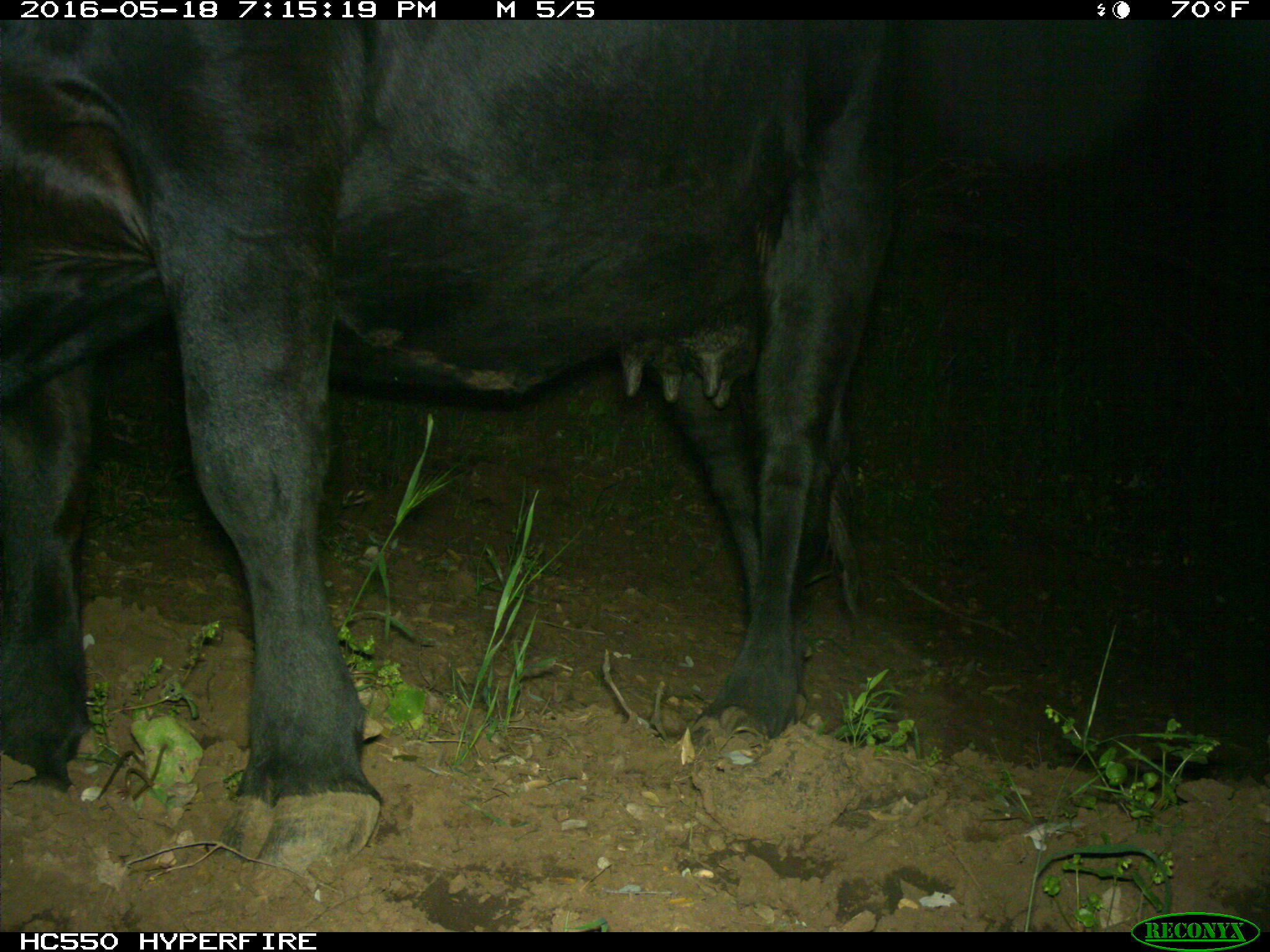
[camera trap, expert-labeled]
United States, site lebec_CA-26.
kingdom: Animalia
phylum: Chordata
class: Mammalia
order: Artiodactyla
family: Bovidae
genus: Bos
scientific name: Bos taurus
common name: domestic cow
Bos taurus (domestic cow).